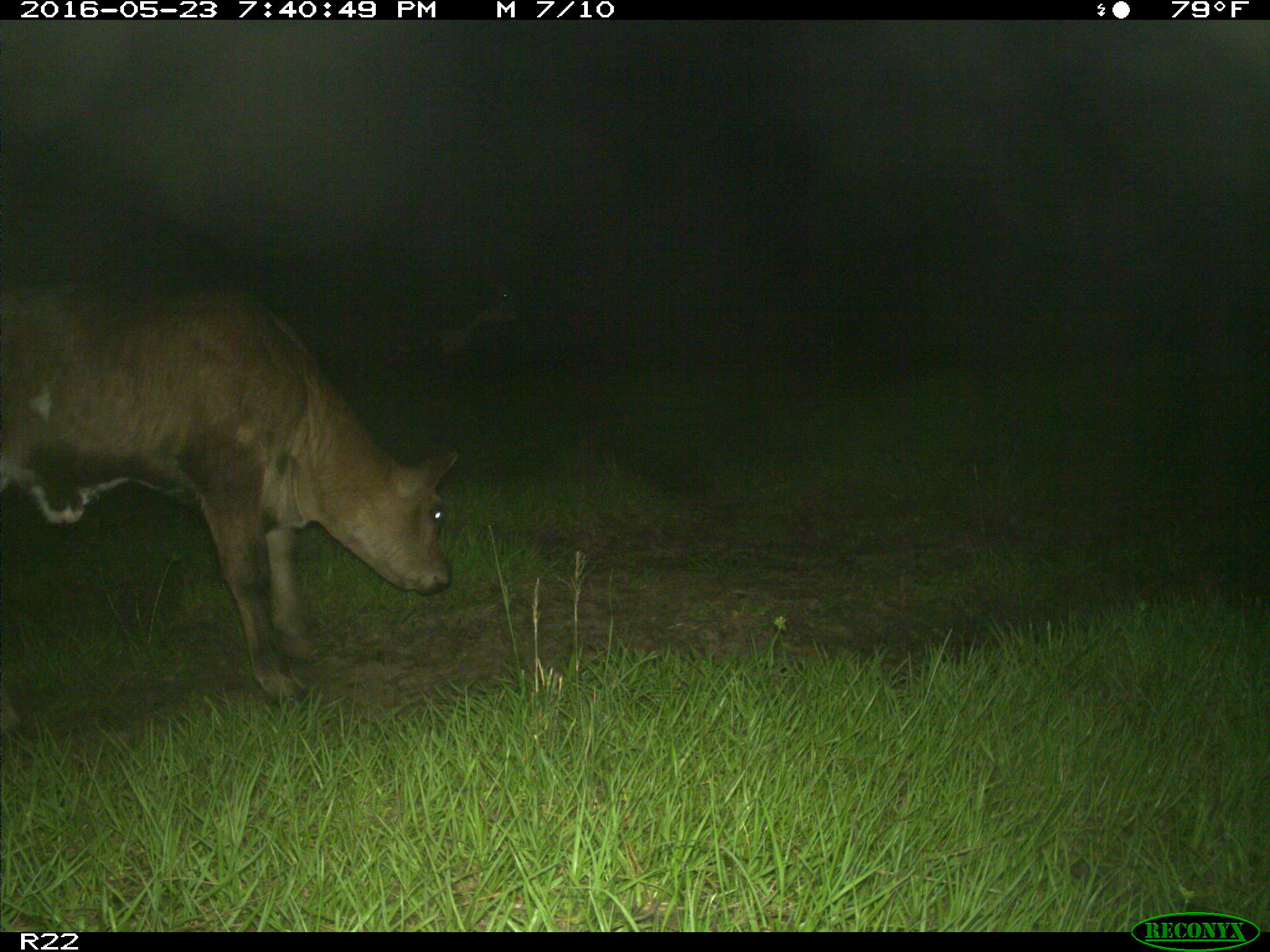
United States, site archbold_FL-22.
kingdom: Animalia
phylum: Chordata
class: Mammalia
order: Artiodactyla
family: Bovidae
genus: Bos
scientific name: Bos taurus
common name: domestic cow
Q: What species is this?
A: Bos taurus (domestic cow).